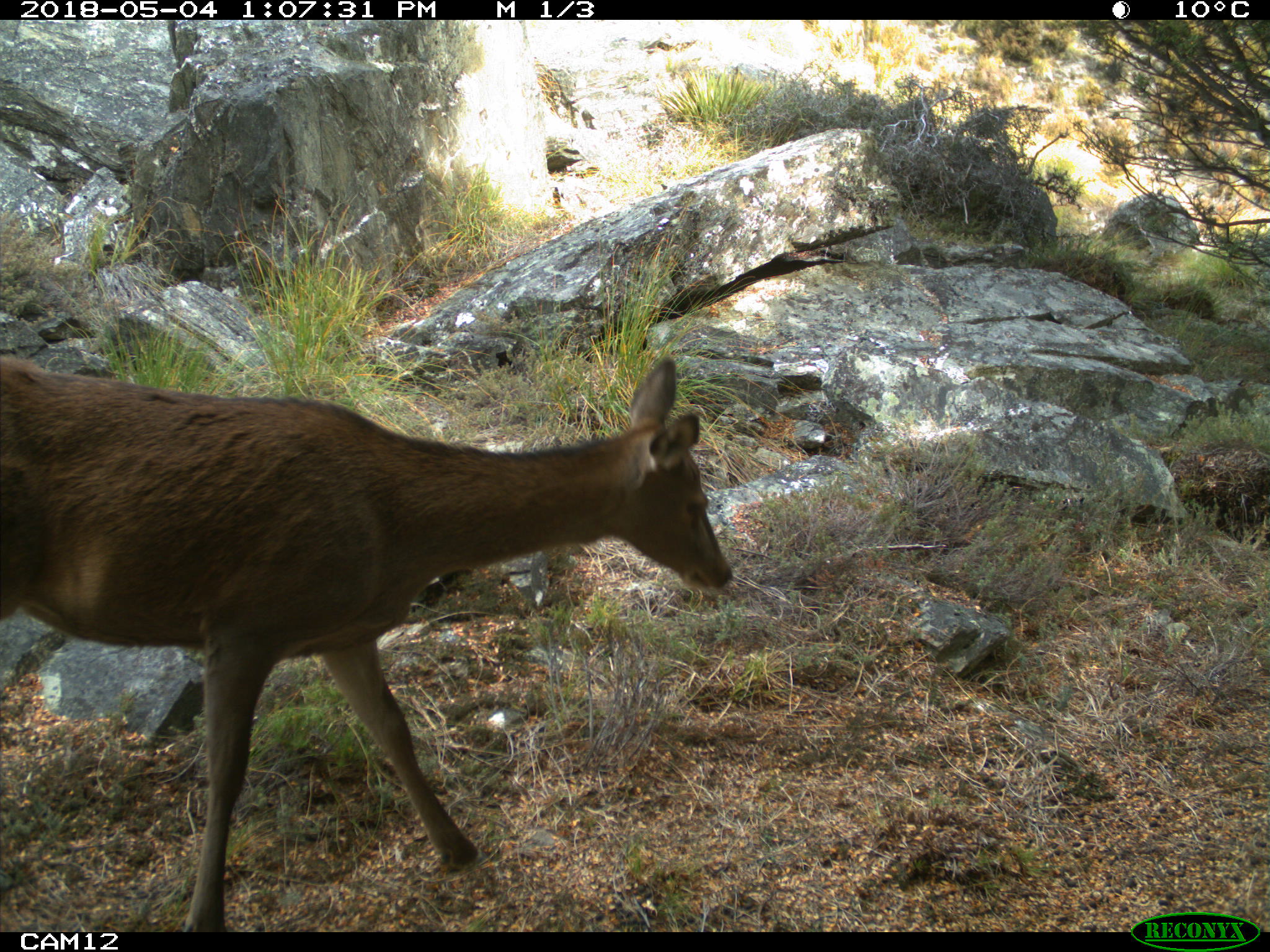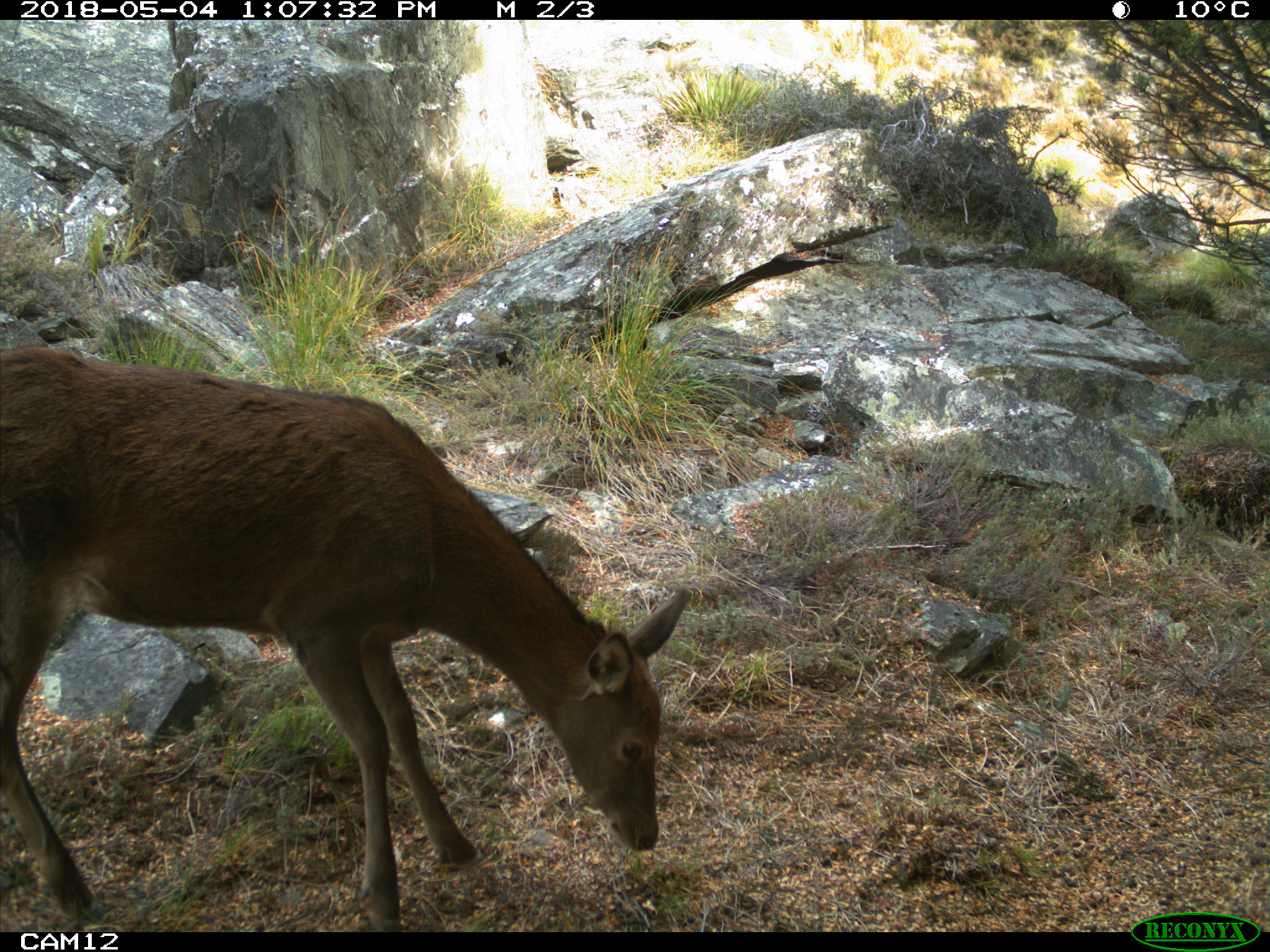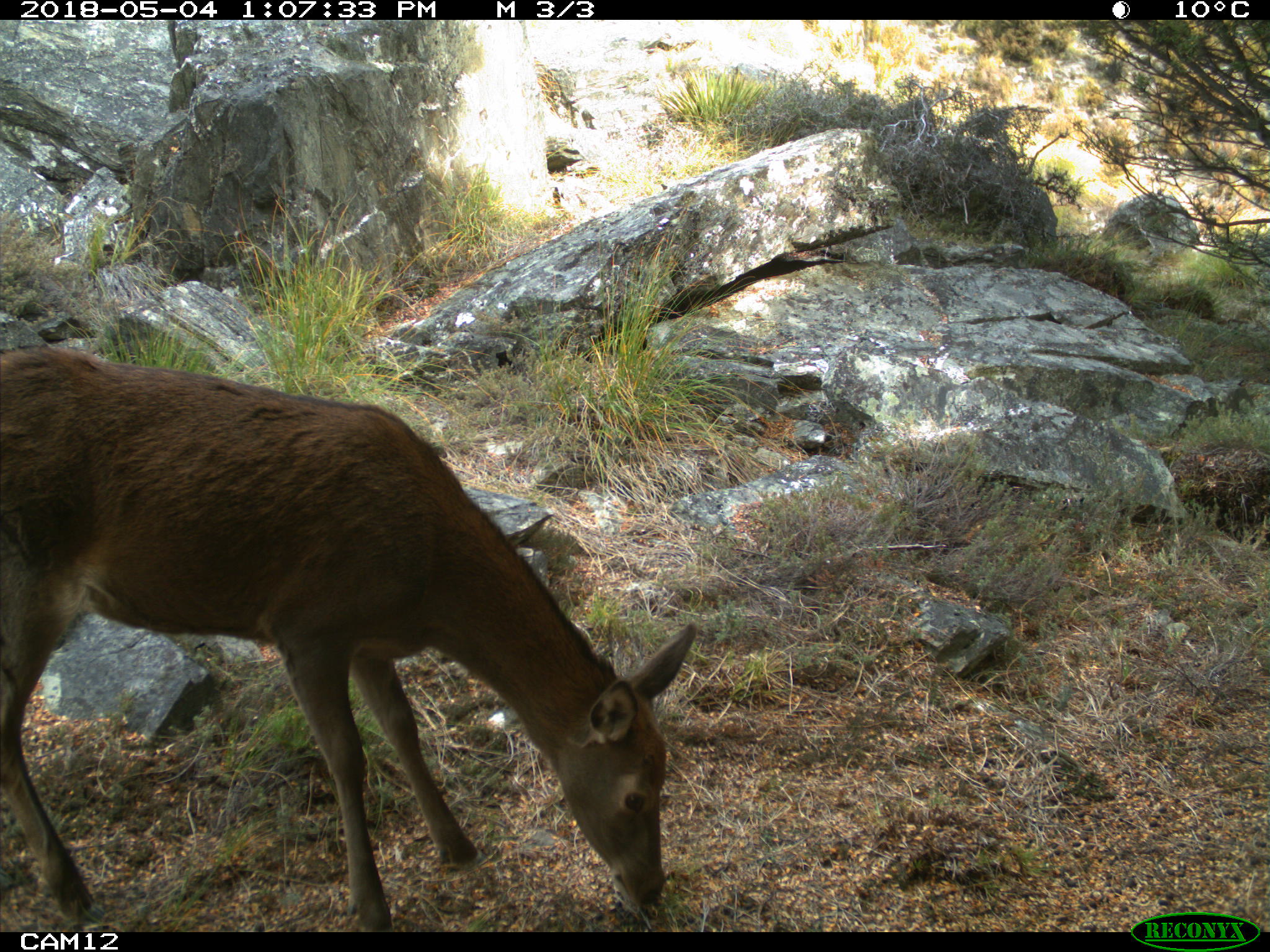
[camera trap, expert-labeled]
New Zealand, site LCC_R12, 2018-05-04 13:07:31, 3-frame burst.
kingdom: Animalia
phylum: Chordata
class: Mammalia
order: Artiodactyla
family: Cervidae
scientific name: Cervidae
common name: deer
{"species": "deer (Cervidae)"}